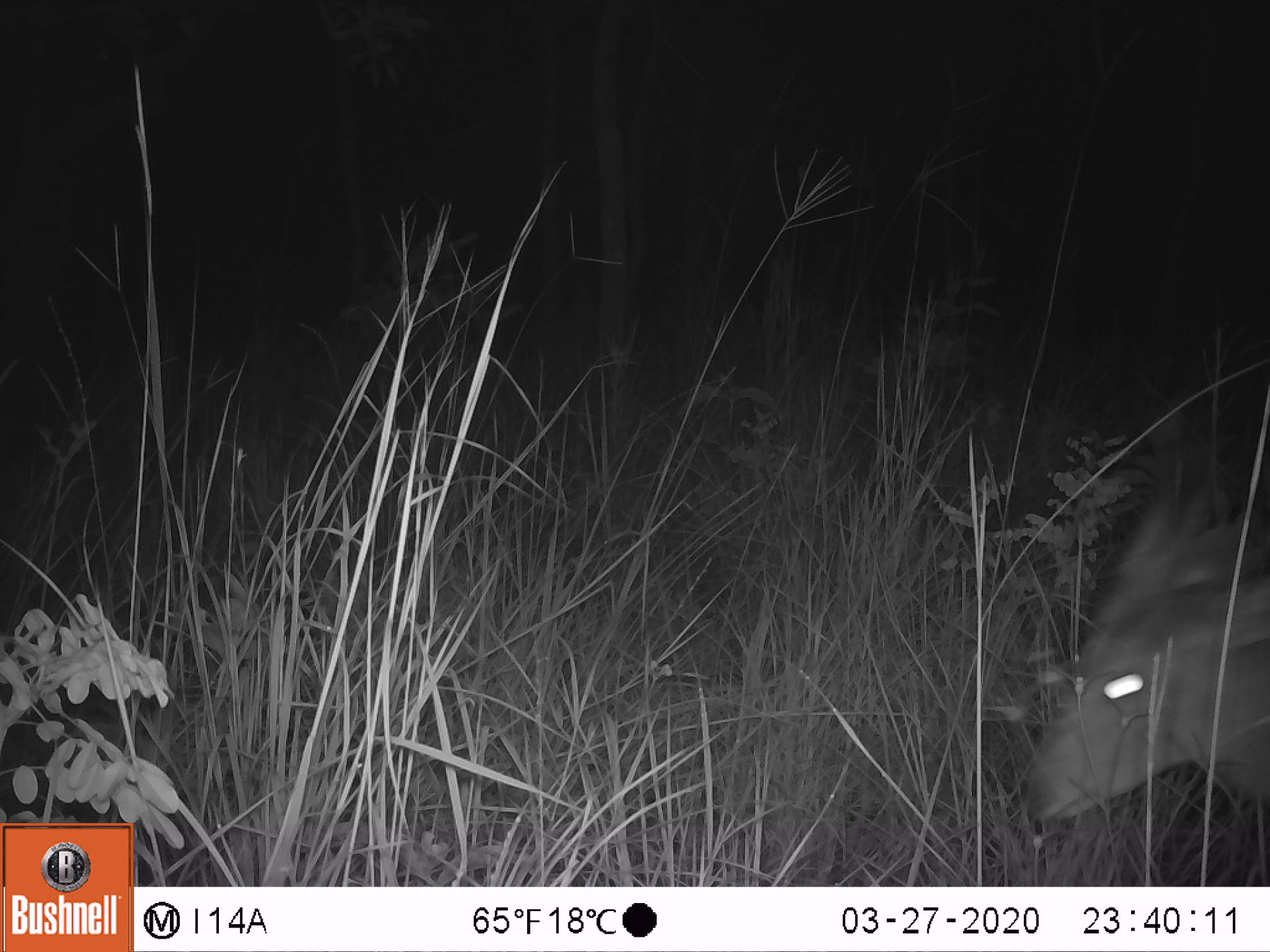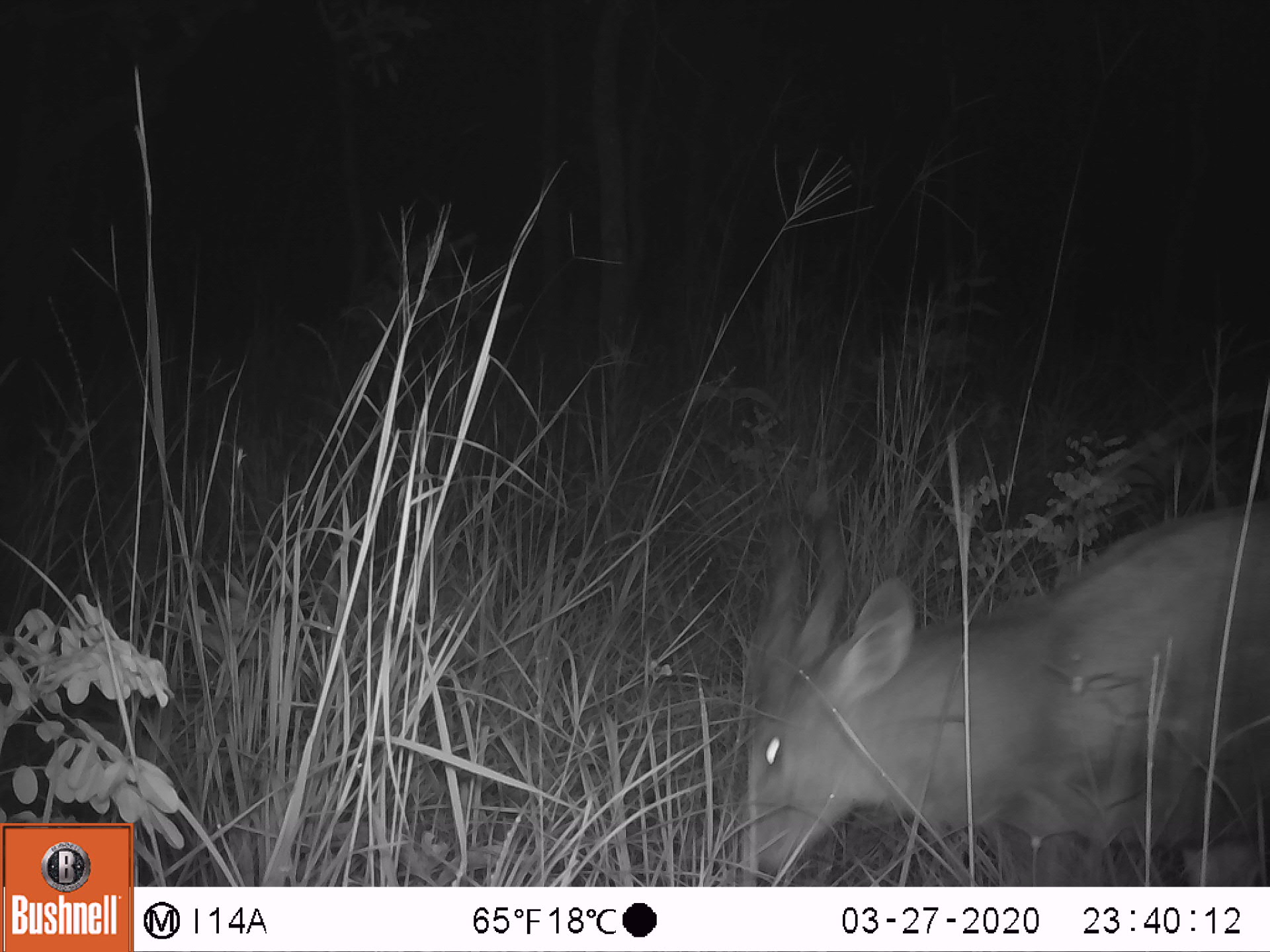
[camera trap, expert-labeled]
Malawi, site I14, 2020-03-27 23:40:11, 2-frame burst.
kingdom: Animalia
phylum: Chordata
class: Mammalia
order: Artiodactyla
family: Bovidae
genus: Tragelaphus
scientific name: Tragelaphus sylvaticus sylvaticus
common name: cape bushbuck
Cape bushbuck (Tragelaphus sylvaticus sylvaticus), count 1.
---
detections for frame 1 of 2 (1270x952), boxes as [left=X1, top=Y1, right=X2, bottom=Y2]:
cape bushbuck: [left=1010, top=412, right=1268, bottom=826]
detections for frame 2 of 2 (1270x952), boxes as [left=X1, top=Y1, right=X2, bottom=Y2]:
cape bushbuck: [left=735, top=463, right=1268, bottom=882]